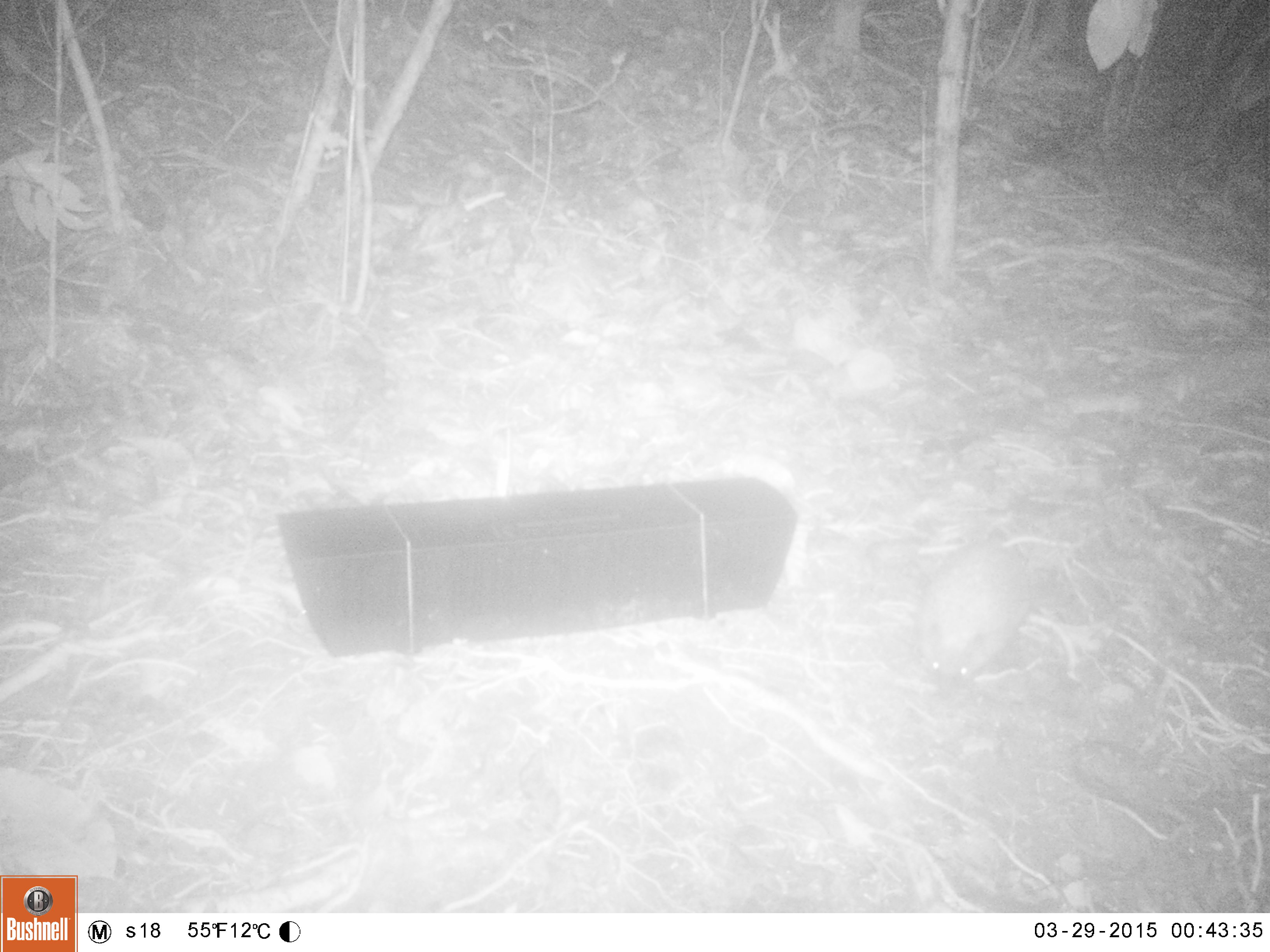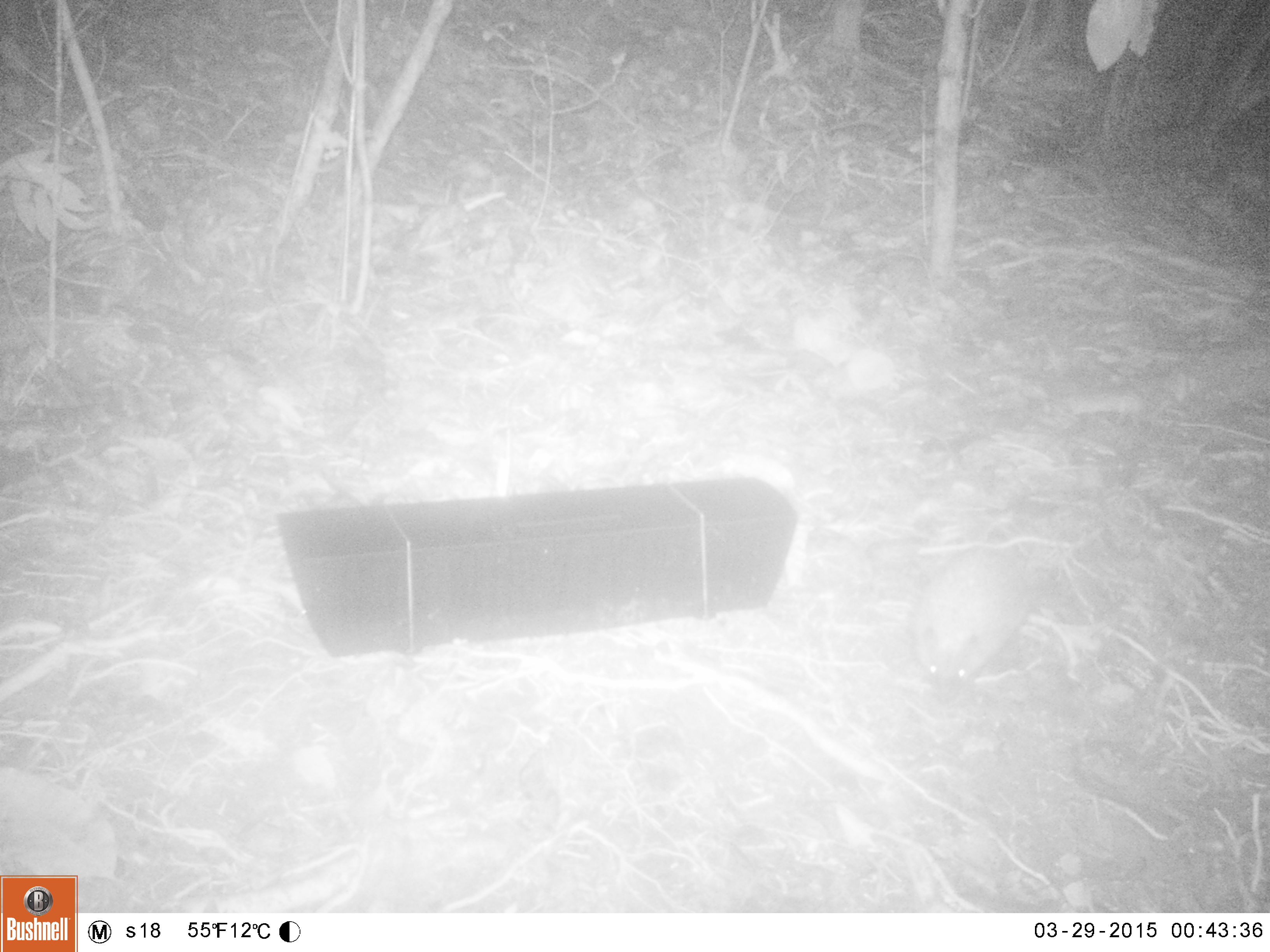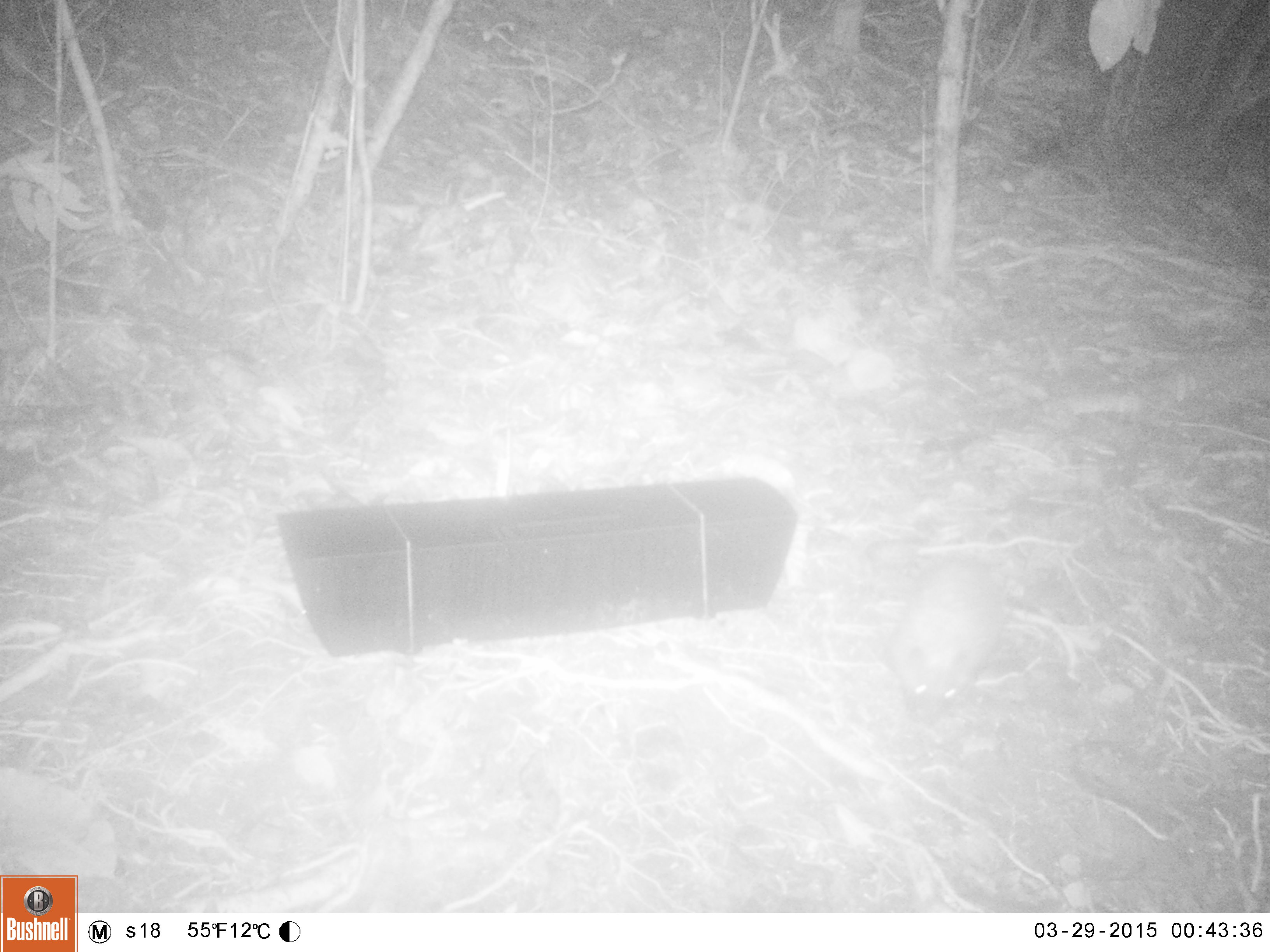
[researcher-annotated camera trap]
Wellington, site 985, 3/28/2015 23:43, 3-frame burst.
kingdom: Animalia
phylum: Chordata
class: Mammalia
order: Eulipotyphla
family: Erinaceidae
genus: Erinaceus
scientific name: Erinaceus europaeus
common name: hedgehog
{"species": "hedgehog (Erinaceus europaeus)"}